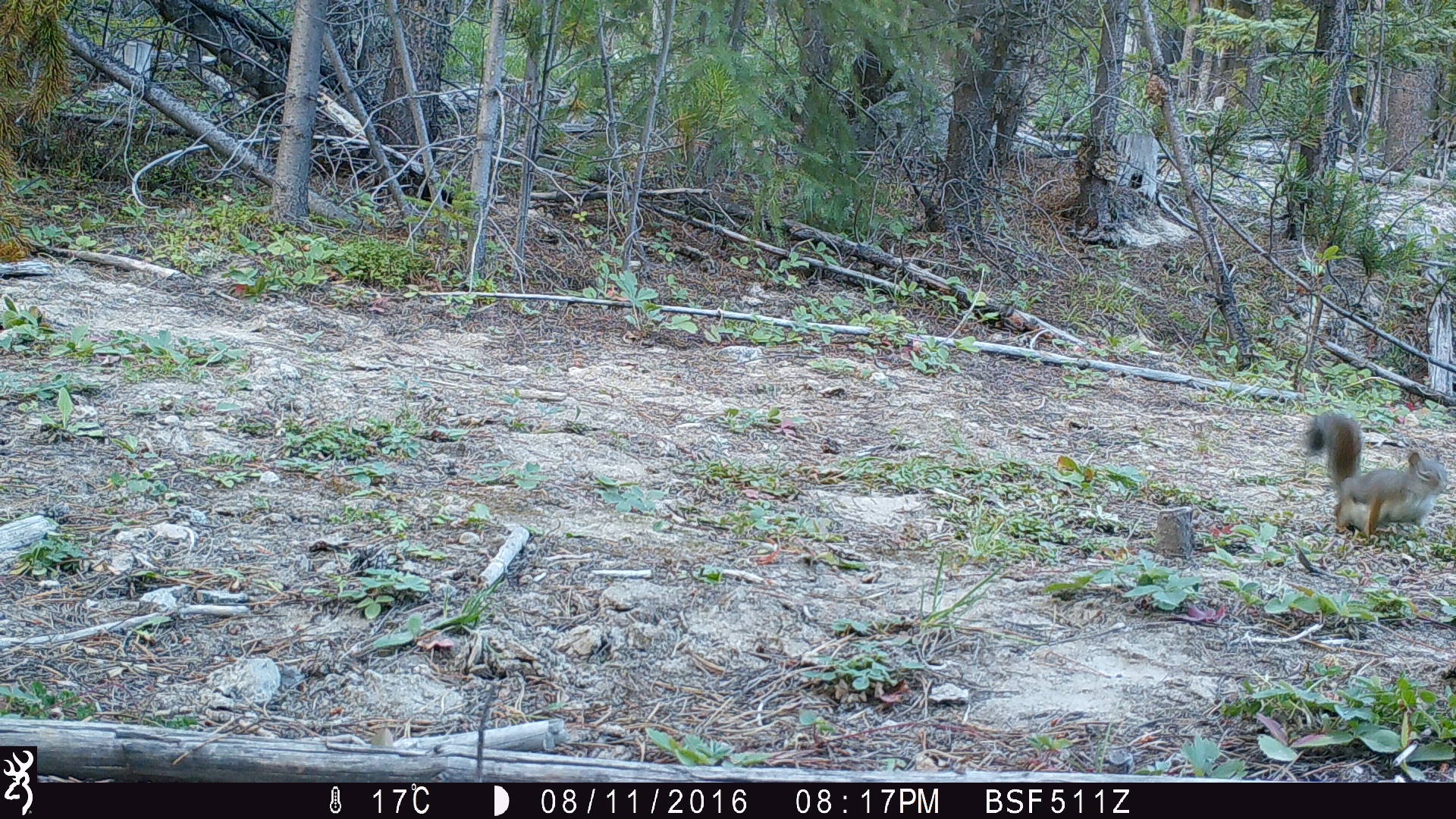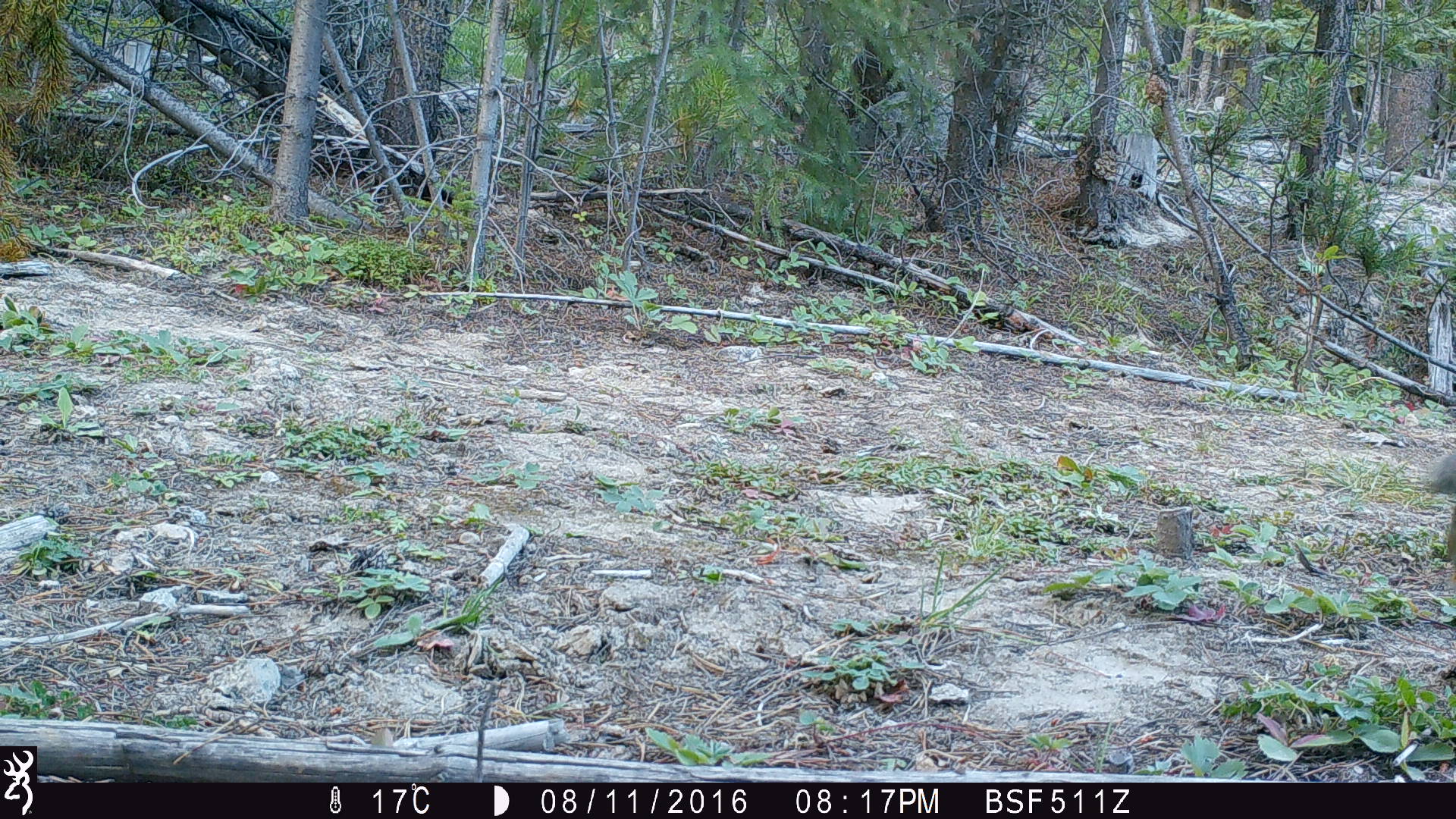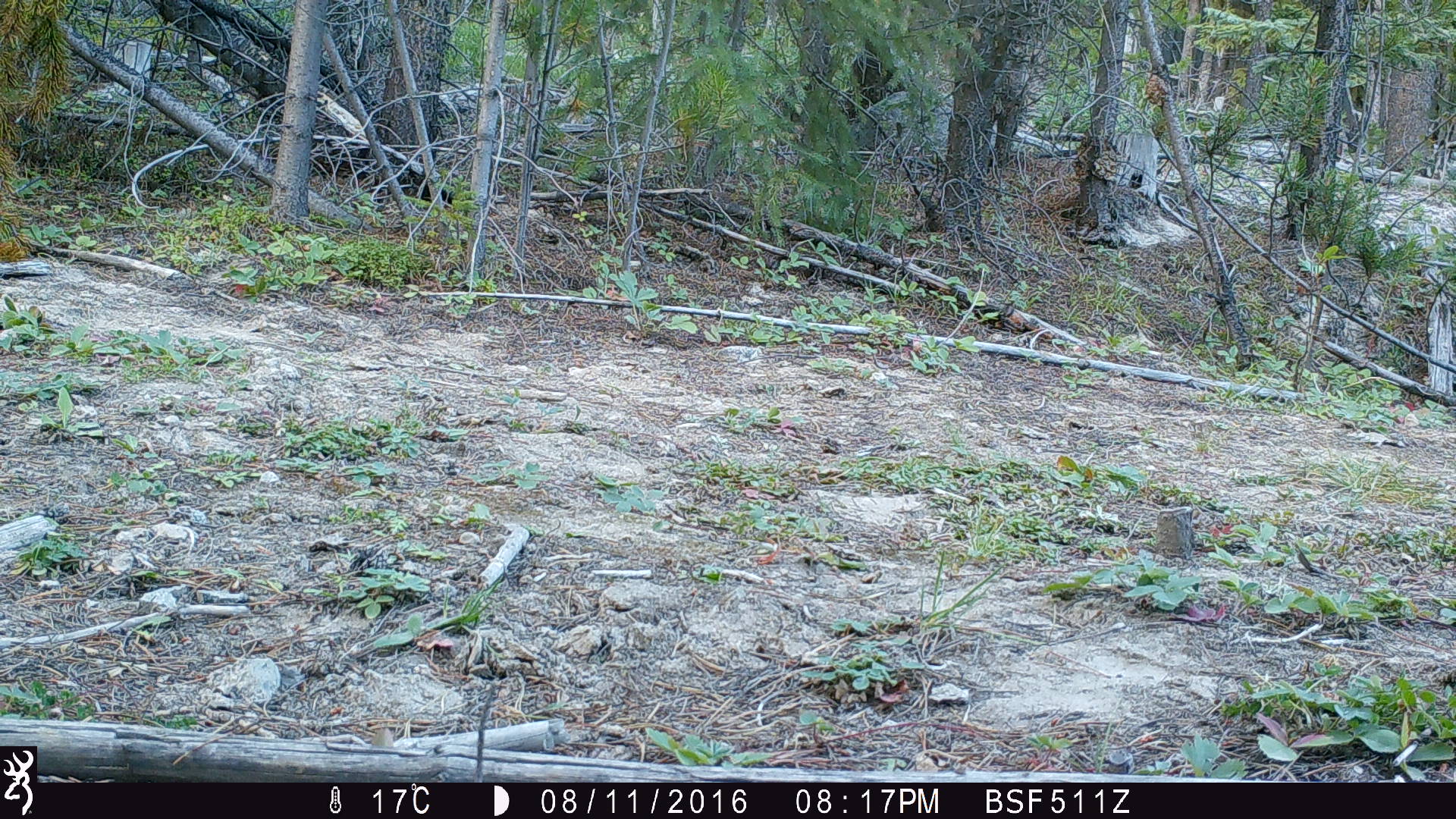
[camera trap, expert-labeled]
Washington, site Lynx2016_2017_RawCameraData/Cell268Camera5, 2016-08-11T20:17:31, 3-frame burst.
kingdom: Animalia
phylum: Chordata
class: Mammalia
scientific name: Mammalia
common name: small mammal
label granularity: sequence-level